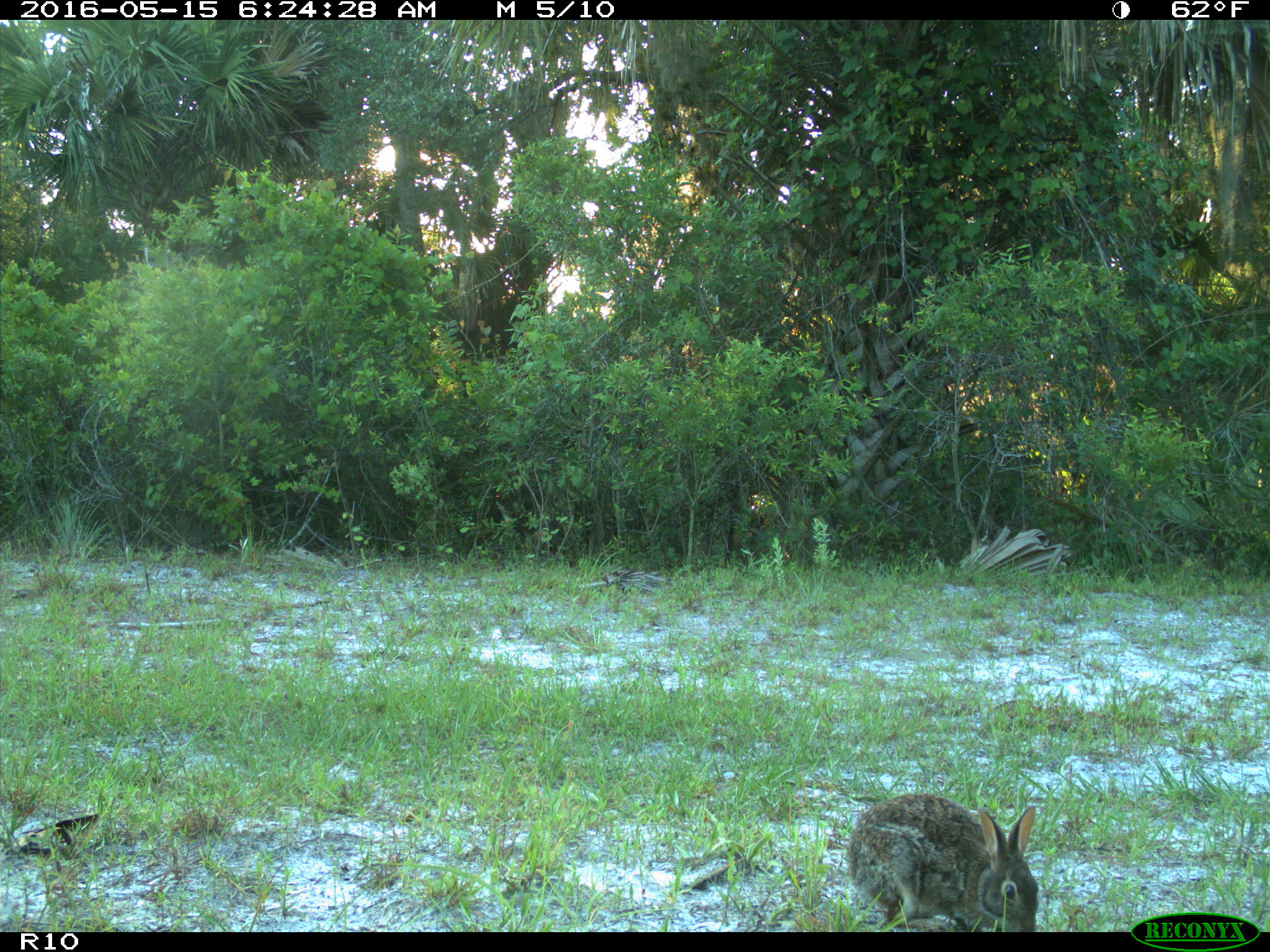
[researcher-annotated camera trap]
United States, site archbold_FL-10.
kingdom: Animalia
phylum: Chordata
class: Mammalia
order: Lagomorpha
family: Leporidae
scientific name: Leporidae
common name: rabbits and hares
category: unidentified rabbit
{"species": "unidentified rabbit (rabbits and hares) (Leporidae)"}